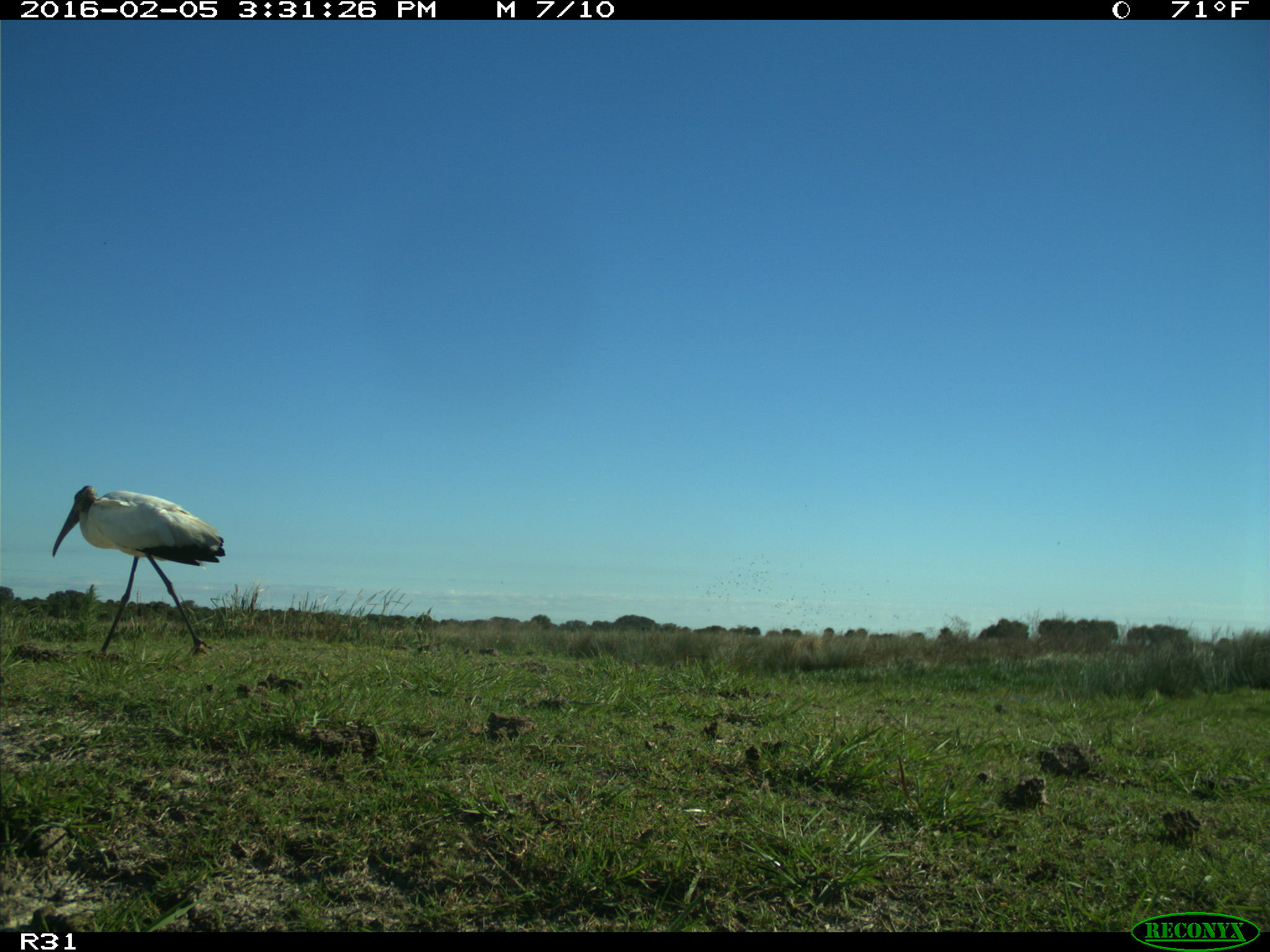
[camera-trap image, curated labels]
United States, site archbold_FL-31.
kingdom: Animalia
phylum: Chordata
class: Aves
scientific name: Aves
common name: birds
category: unidentified bird